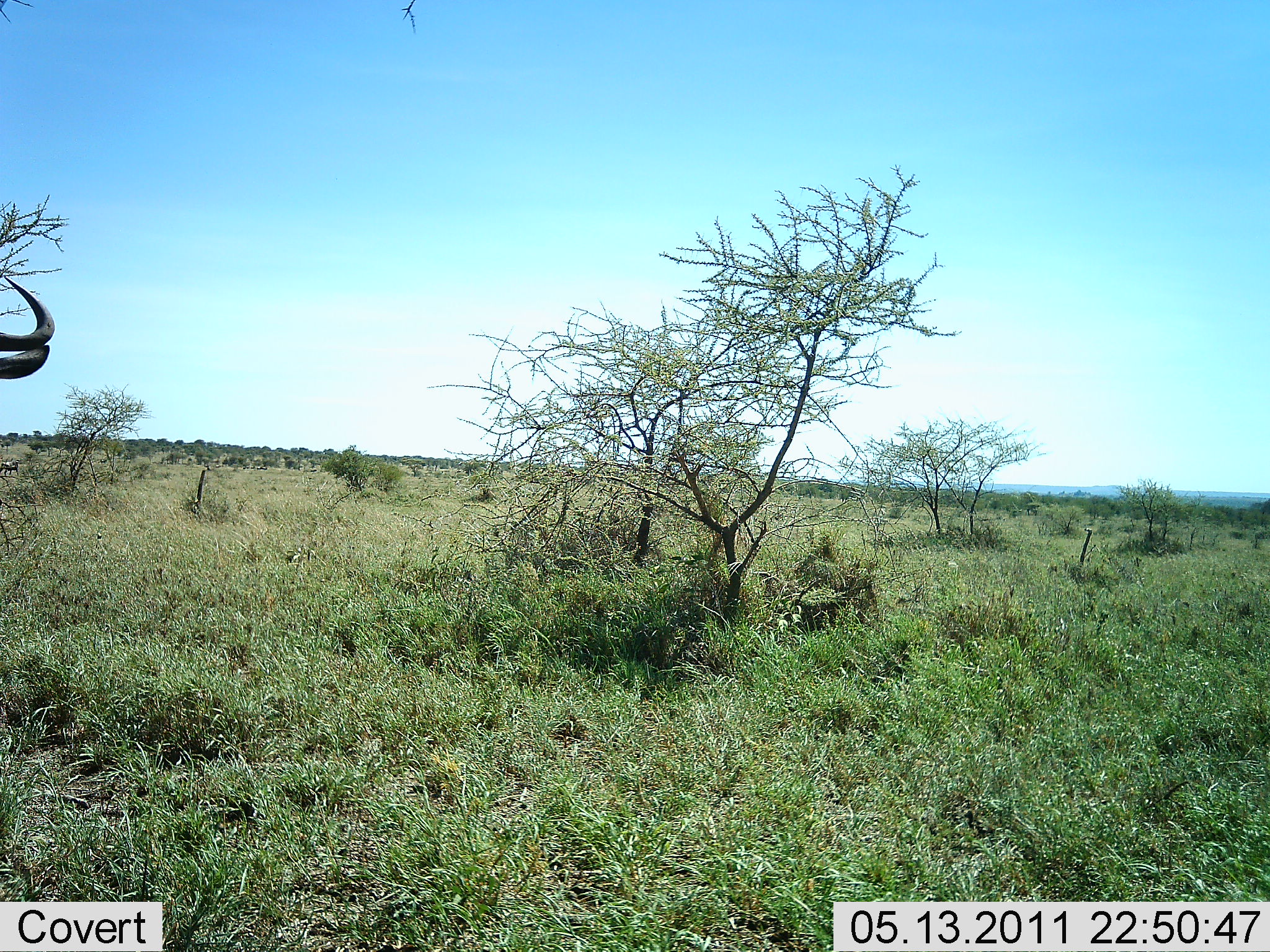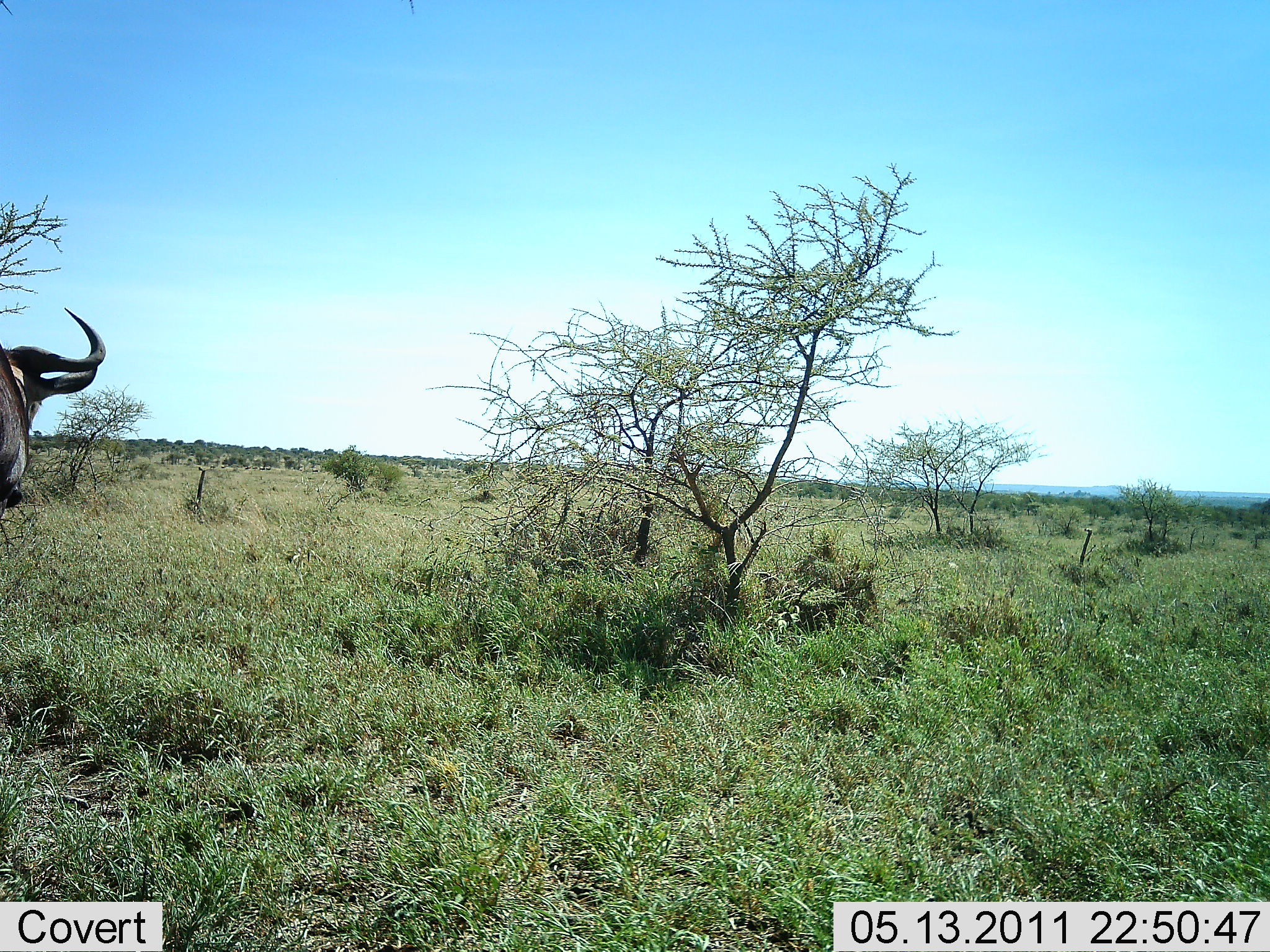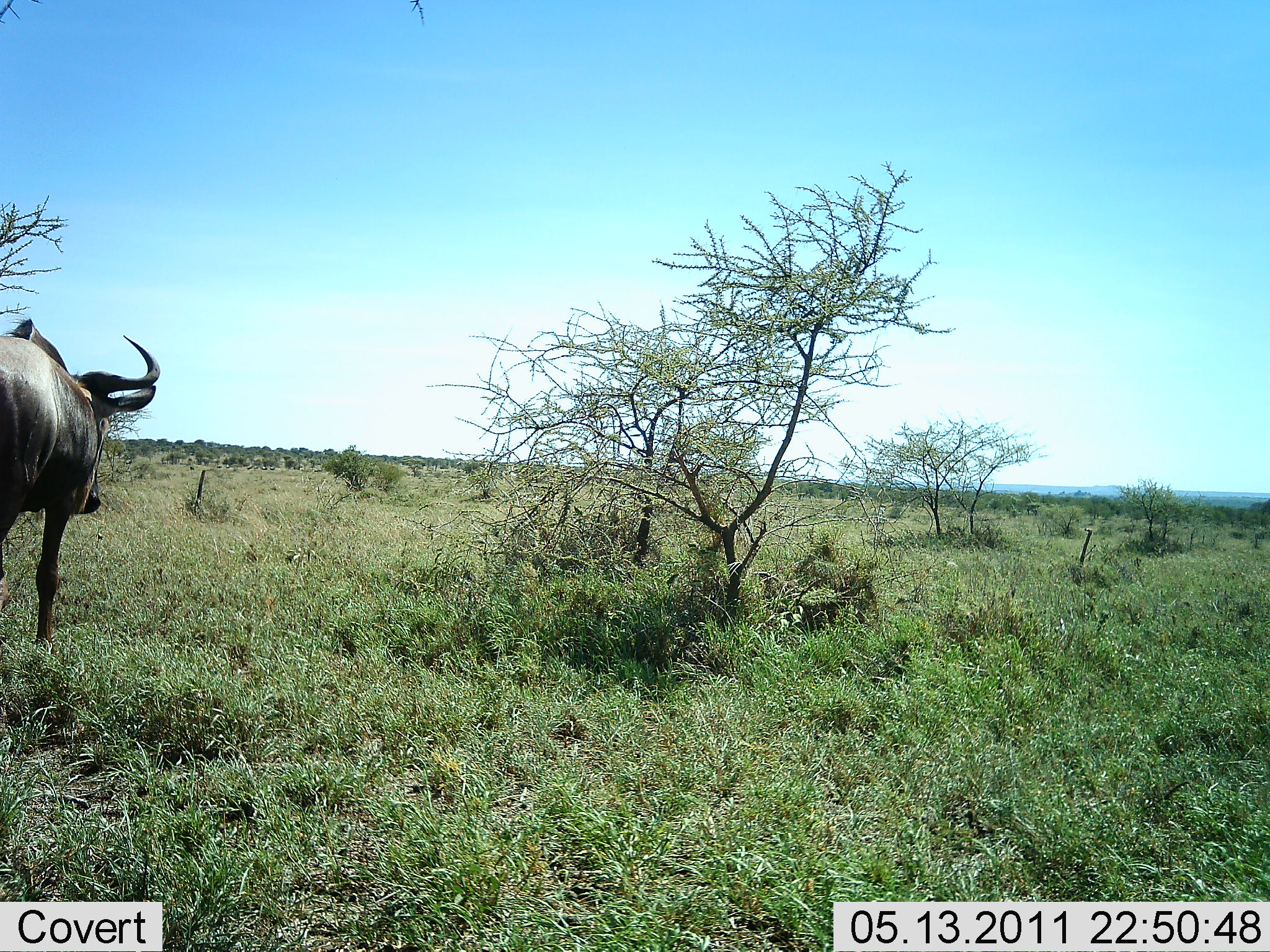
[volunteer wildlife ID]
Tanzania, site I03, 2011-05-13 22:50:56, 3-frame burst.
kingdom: Animalia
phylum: Chordata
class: Mammalia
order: Artiodactyla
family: Bovidae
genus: Connochaetes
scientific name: Connochaetes taurinus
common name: blue wildebeest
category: wildebeest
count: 1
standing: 8%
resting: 0%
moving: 100%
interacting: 0%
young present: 0%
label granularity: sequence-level